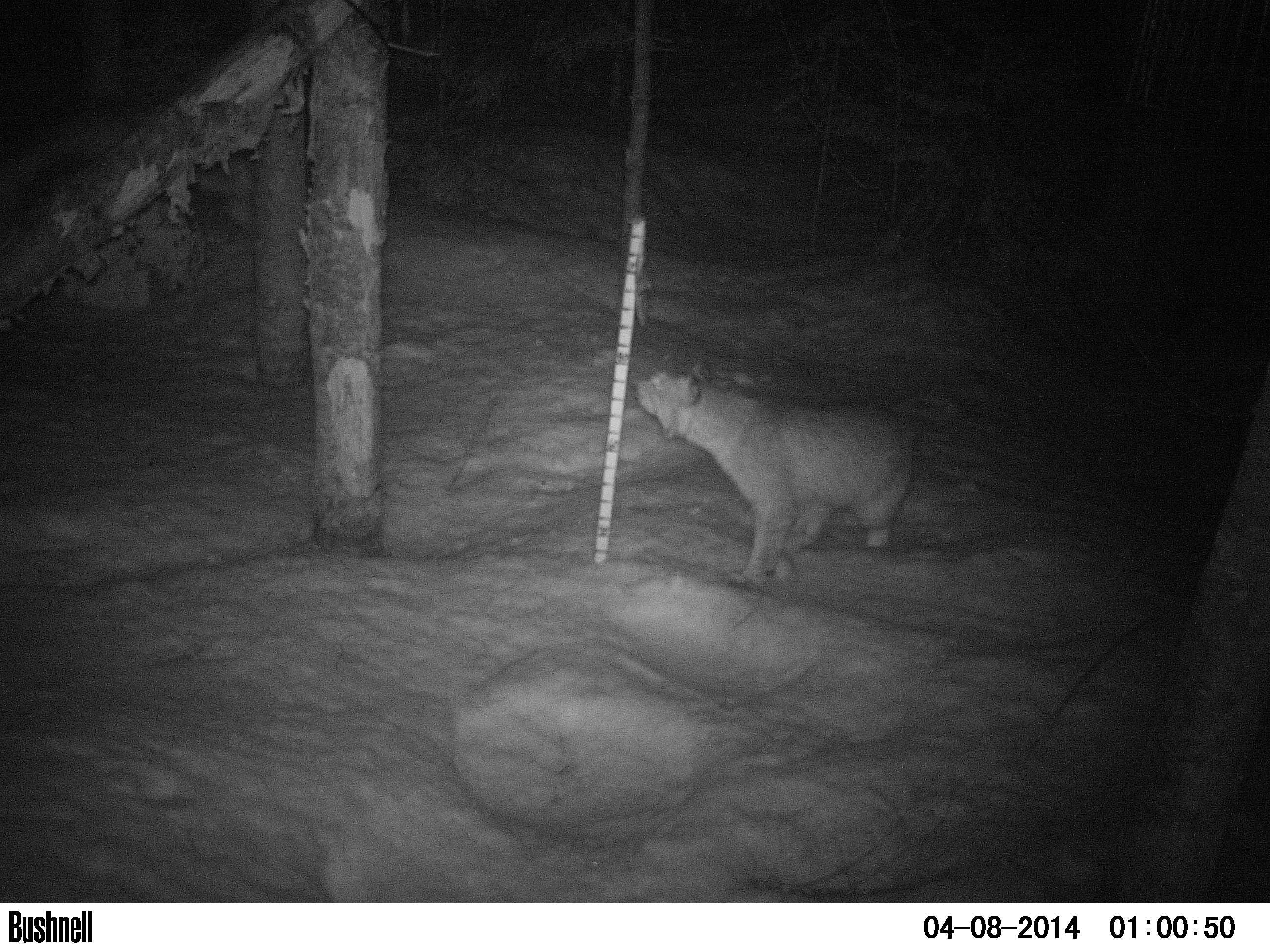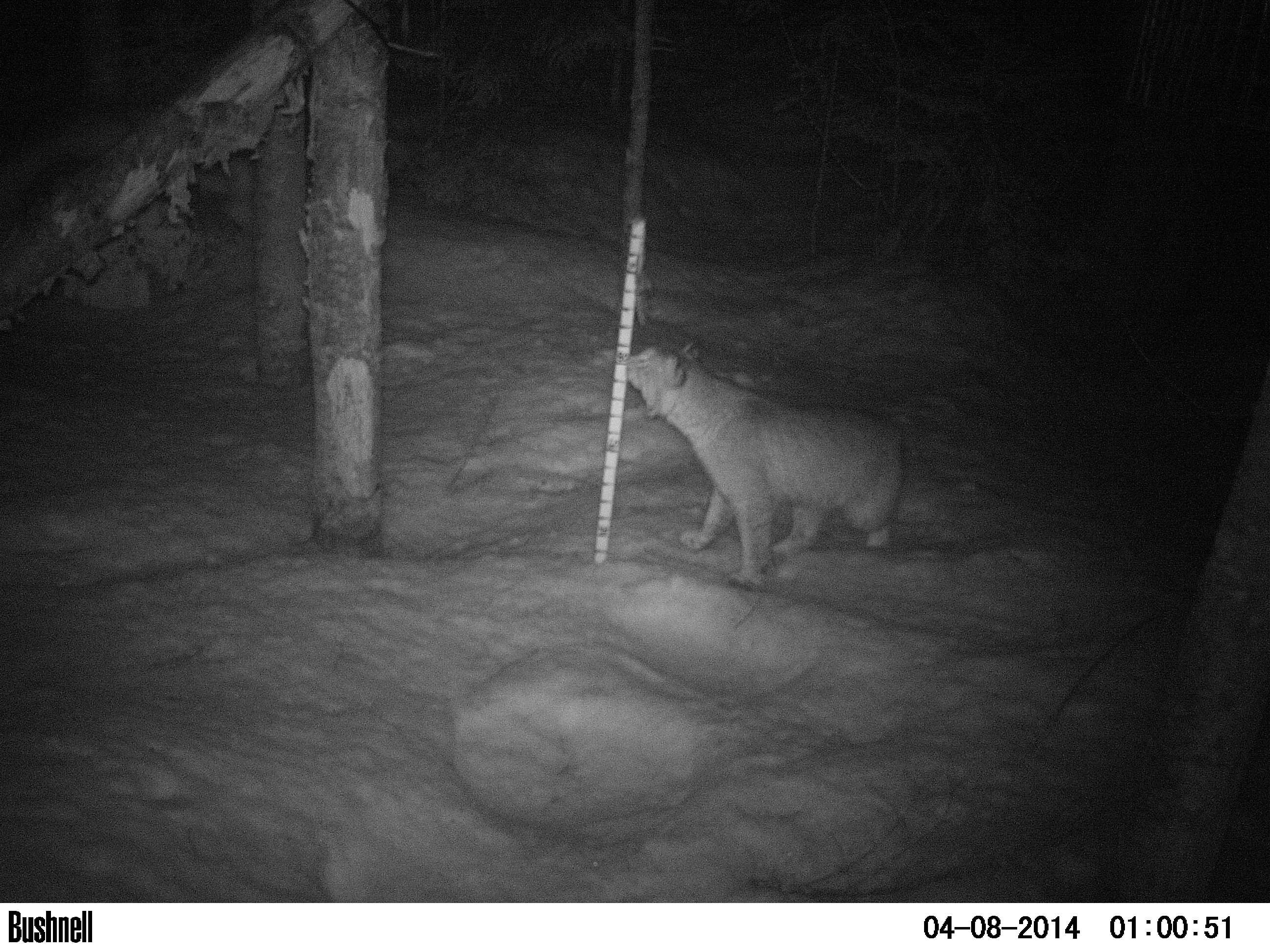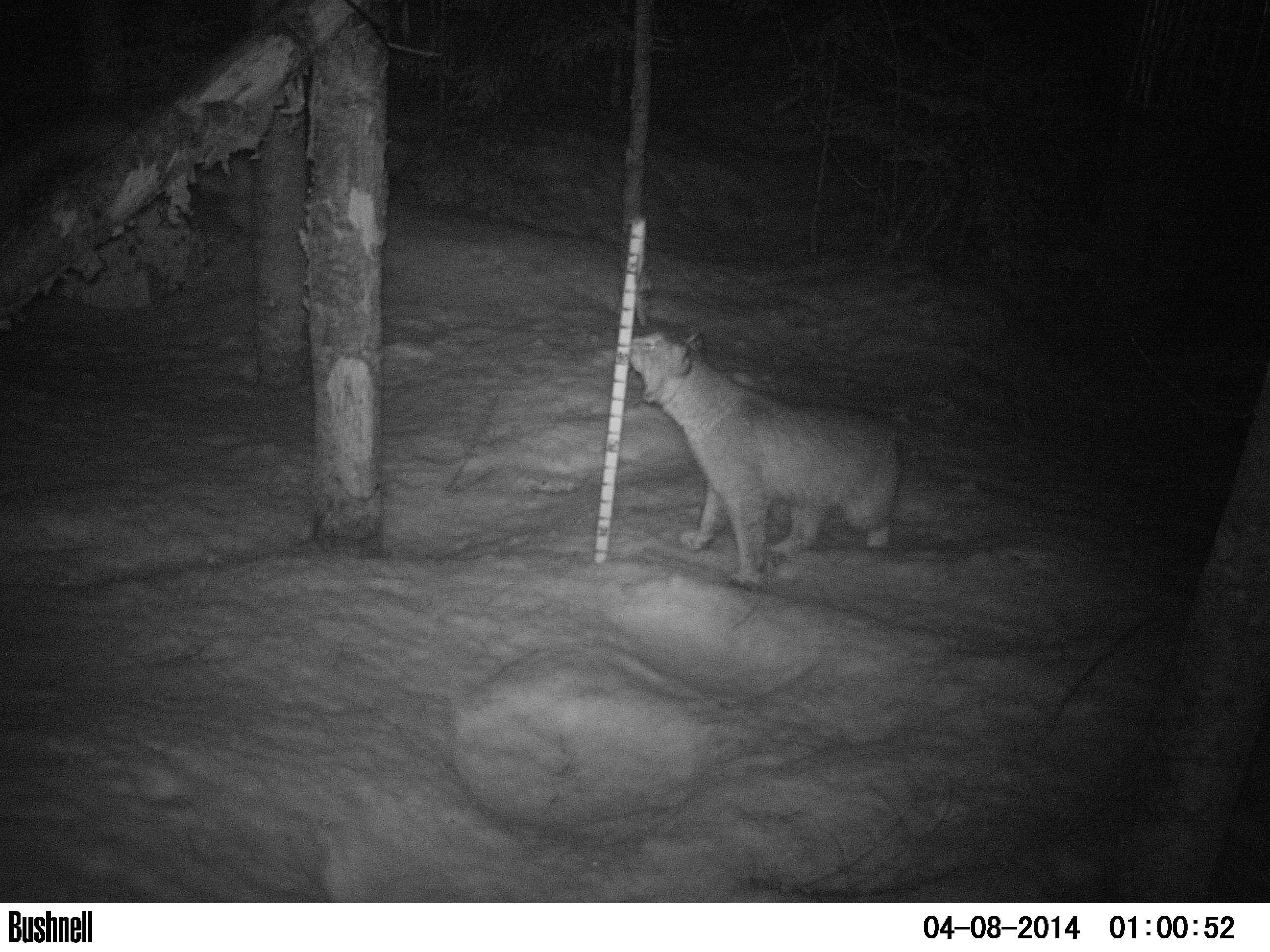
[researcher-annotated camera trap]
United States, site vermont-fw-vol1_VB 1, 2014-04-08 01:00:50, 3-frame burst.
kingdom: Animalia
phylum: Chordata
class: Mammalia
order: Carnivora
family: Felidae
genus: Lynx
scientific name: Lynx rufus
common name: bobcat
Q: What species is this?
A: Bobcat (Lynx rufus).